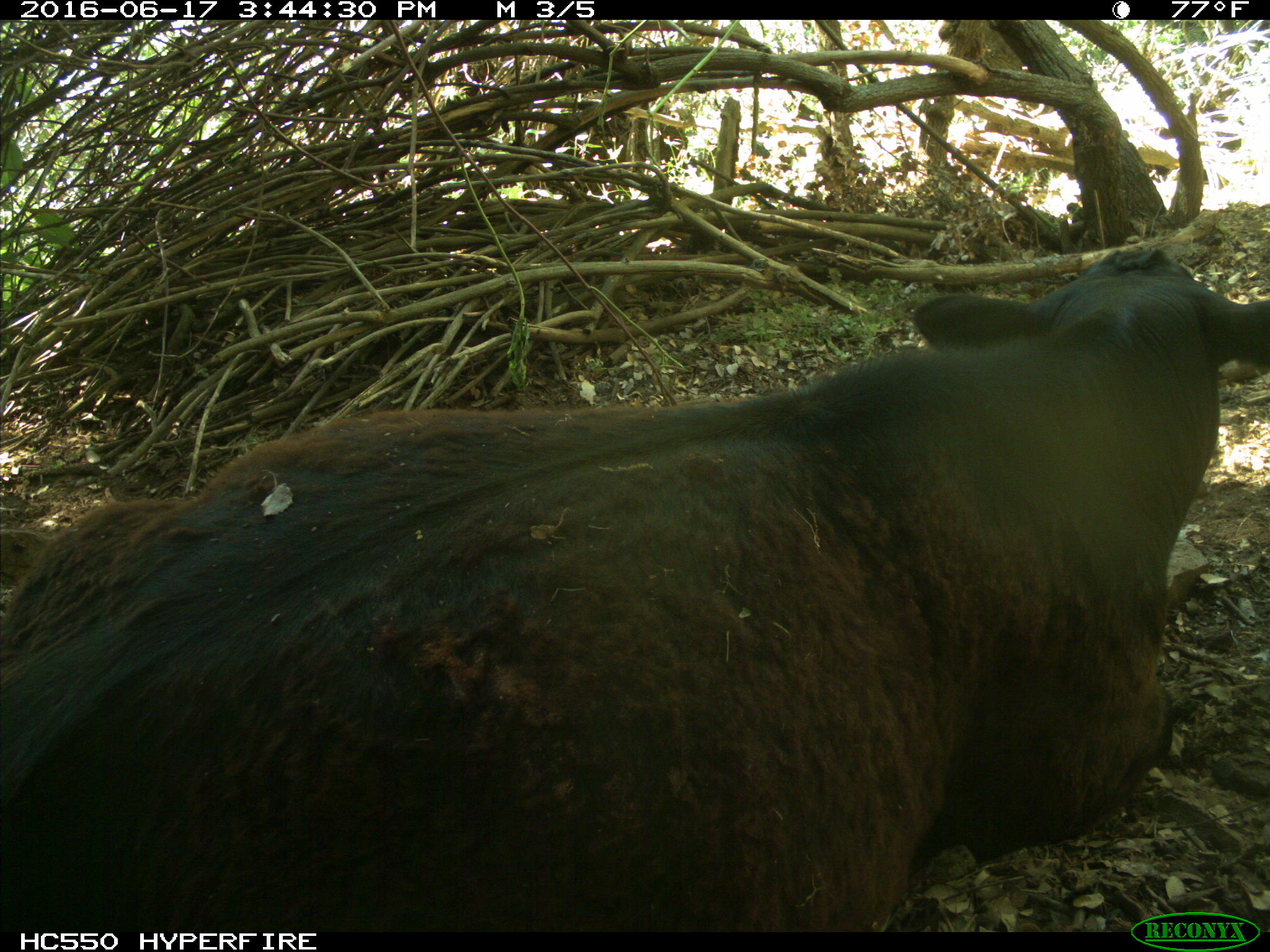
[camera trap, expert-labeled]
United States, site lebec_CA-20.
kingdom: Animalia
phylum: Chordata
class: Mammalia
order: Artiodactyla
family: Bovidae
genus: Bos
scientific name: Bos taurus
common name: domestic cow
Bos taurus (domestic cow).